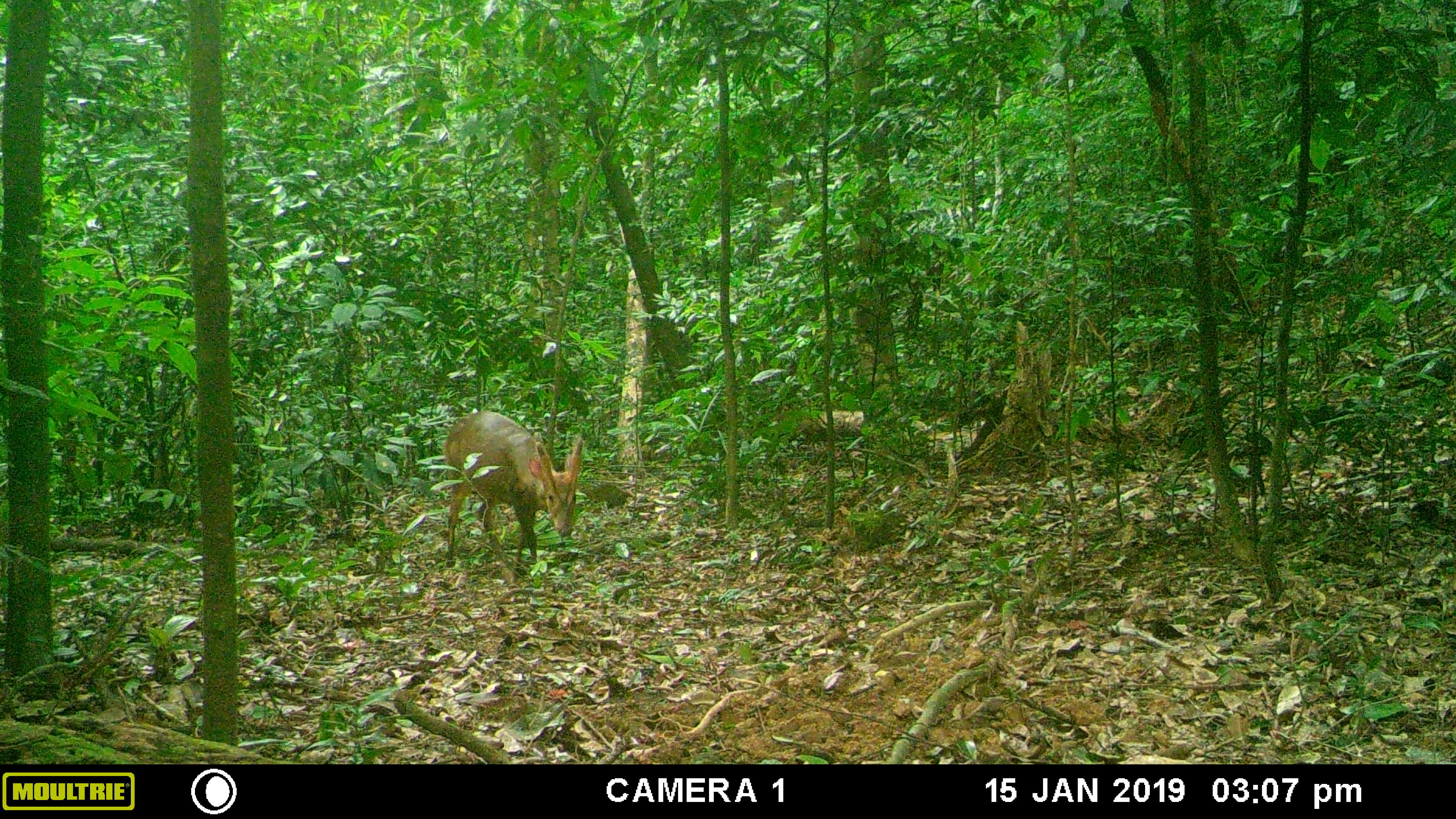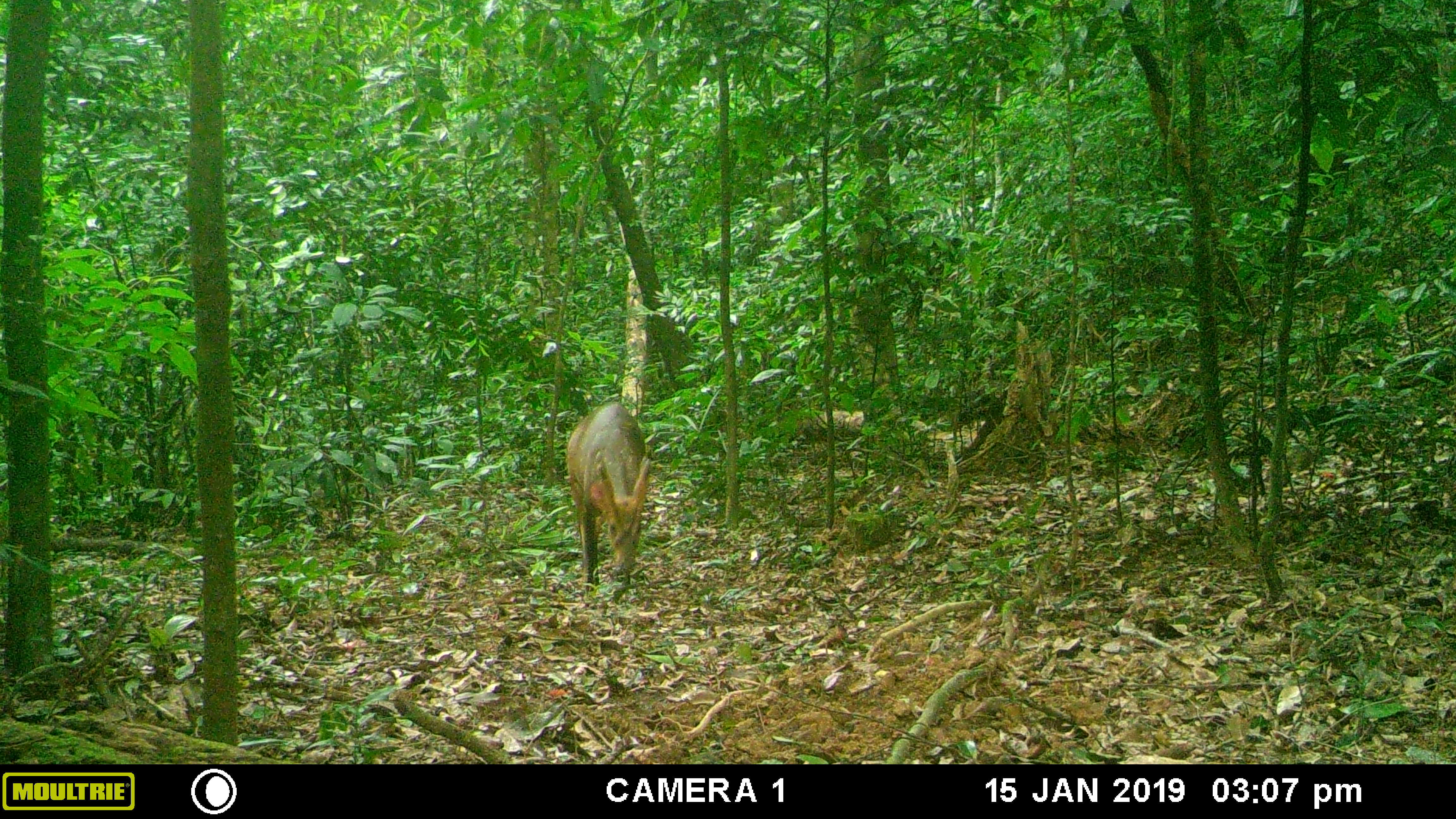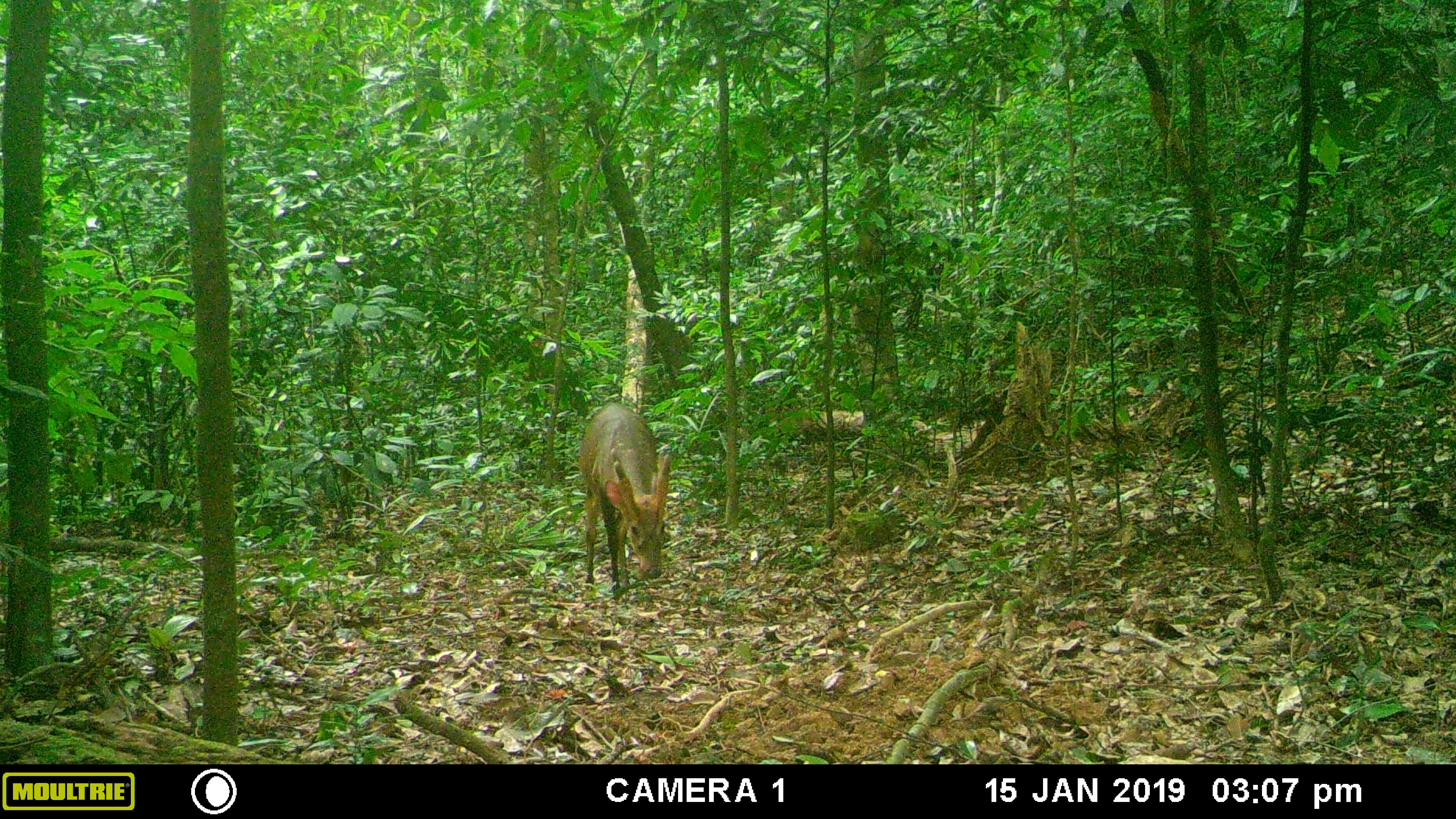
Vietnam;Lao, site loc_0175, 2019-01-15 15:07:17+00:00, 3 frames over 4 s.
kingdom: Animalia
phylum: Chordata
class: Mammalia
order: Artiodactyla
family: Cervidae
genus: Muntiacus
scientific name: Muntiacus vuquangensis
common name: large-antlered muntjac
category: large antlered muntjac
Large antlered muntjac (large-antlered muntjac) (Muntiacus vuquangensis). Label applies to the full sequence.